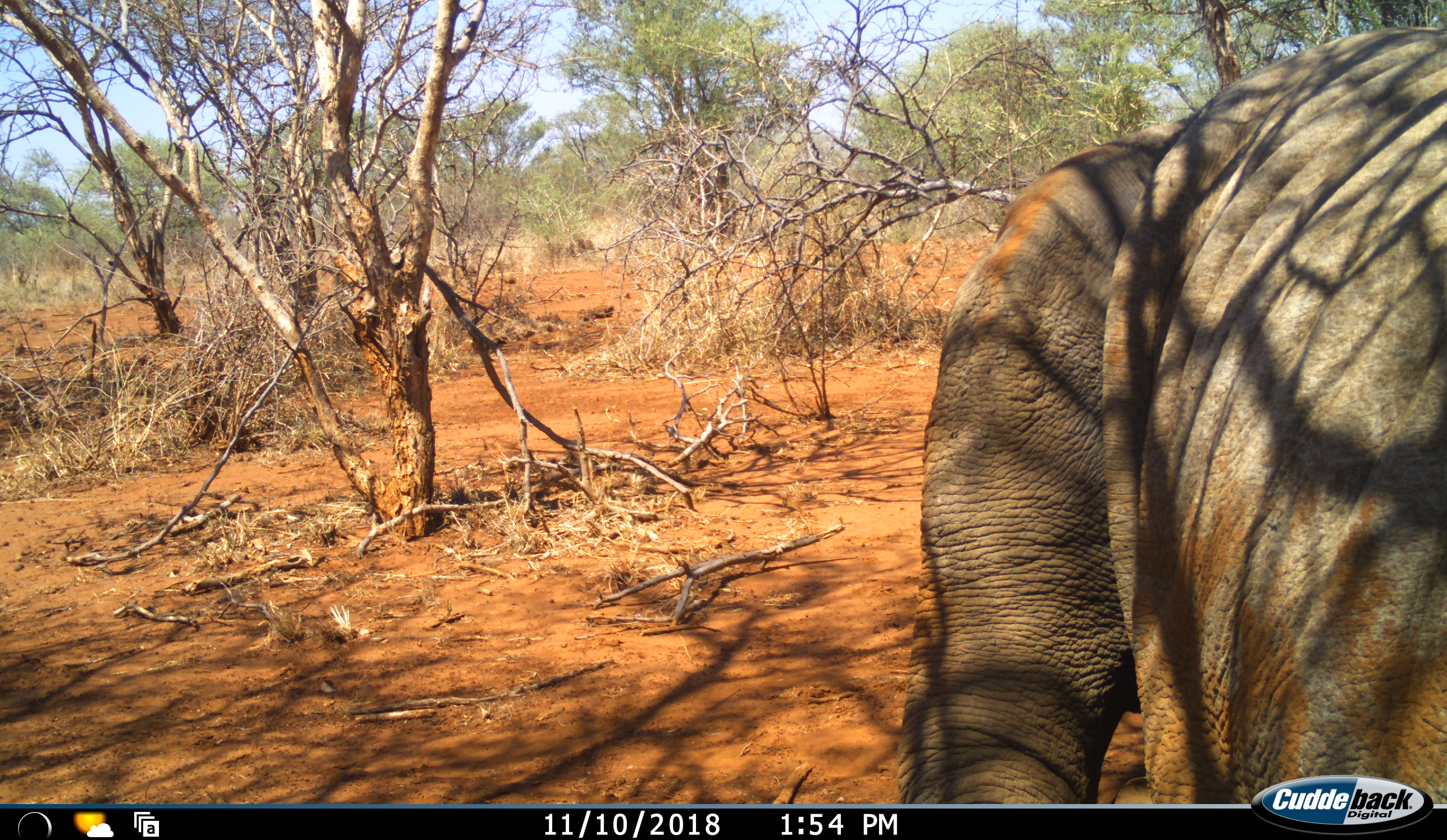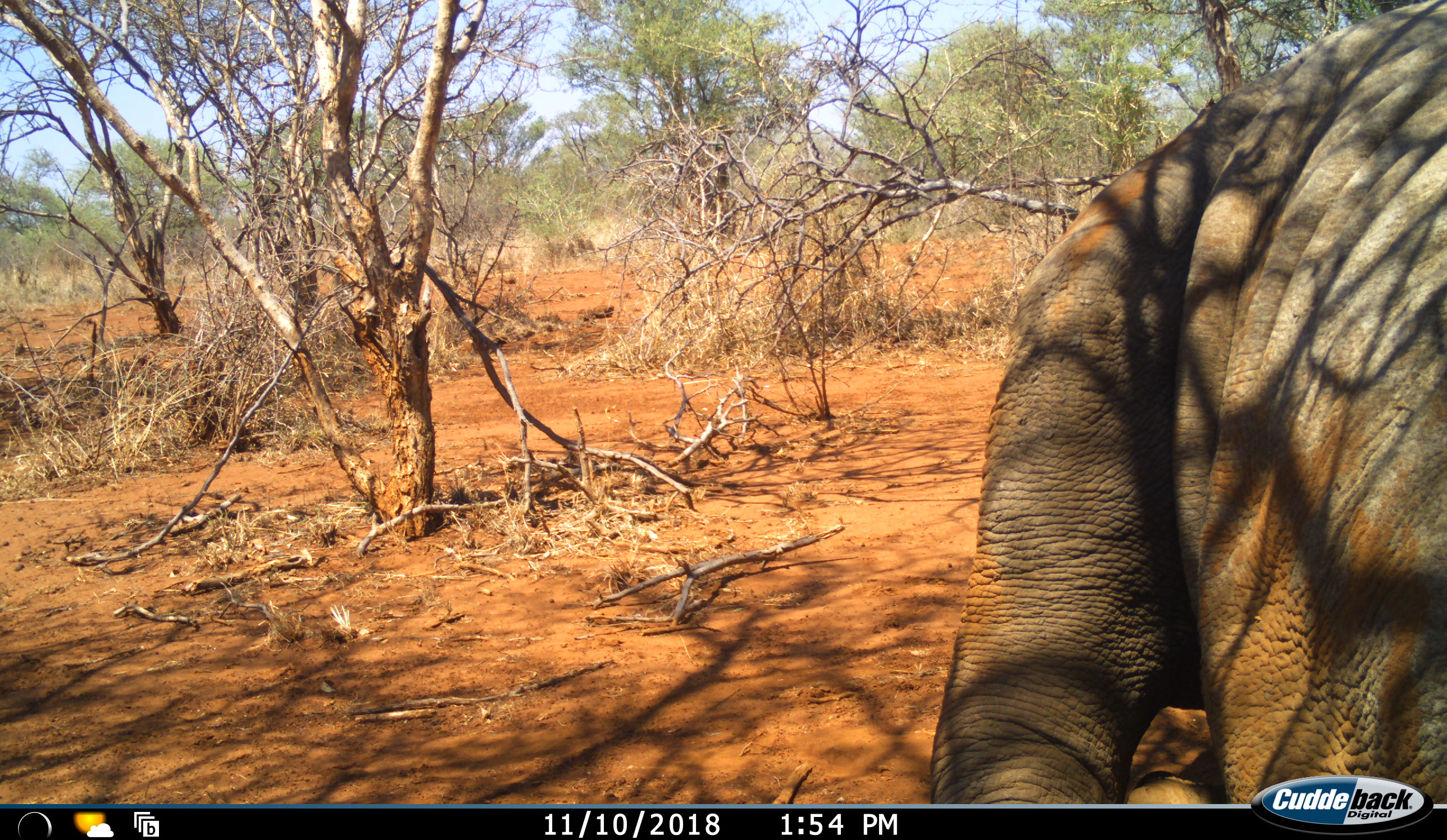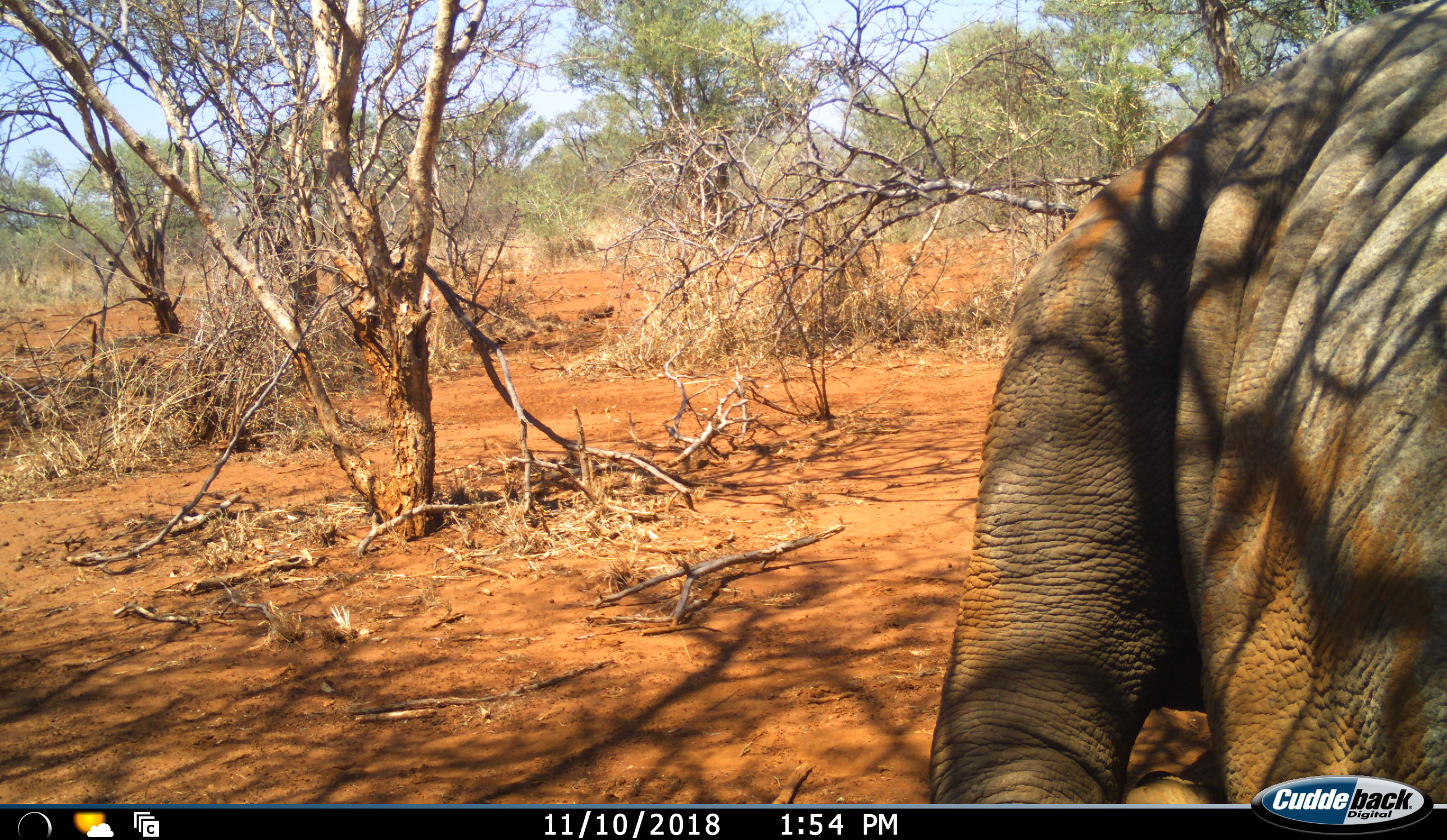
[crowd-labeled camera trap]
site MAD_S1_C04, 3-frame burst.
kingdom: Animalia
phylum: Chordata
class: Mammalia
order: Perissodactyla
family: Rhinocerotidae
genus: Ceratotherium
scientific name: Ceratotherium simum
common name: white rhinoceros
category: rhinoceroswhite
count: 1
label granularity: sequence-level